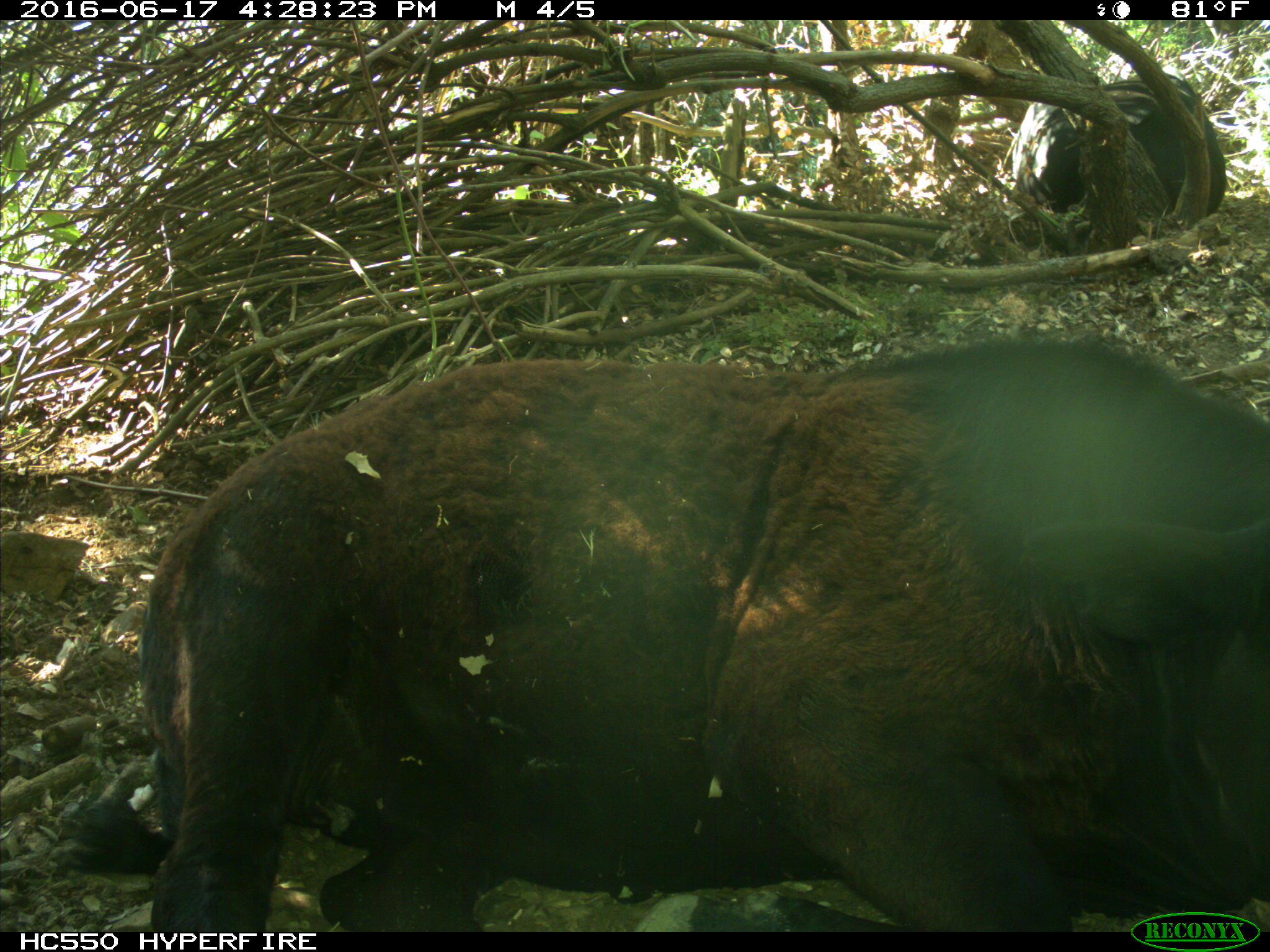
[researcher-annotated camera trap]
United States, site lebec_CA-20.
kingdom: Animalia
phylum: Chordata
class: Mammalia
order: Artiodactyla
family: Bovidae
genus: Bos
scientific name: Bos taurus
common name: domestic cow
Bos taurus (domestic cow).